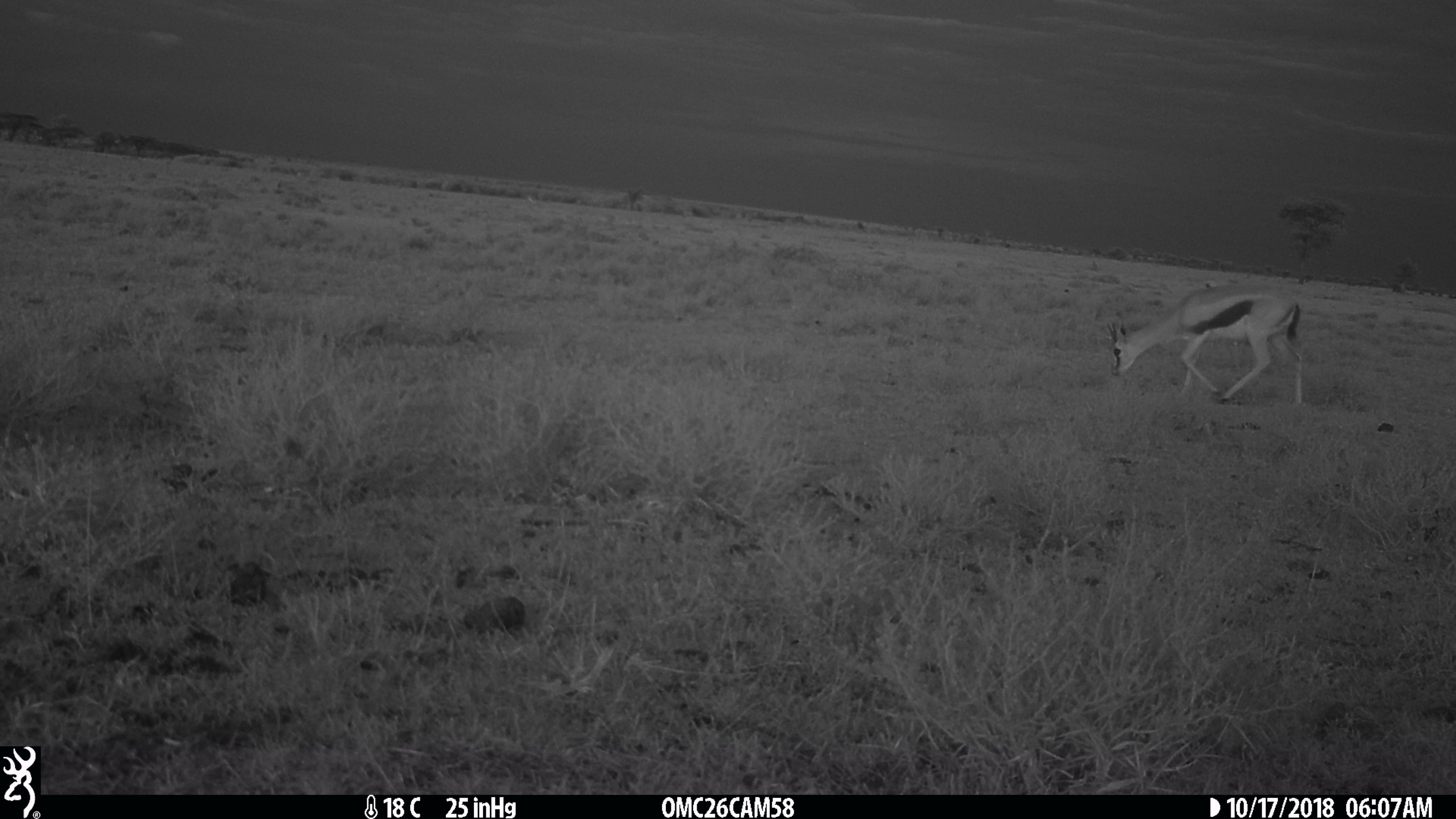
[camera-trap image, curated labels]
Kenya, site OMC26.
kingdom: Animalia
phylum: Chordata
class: Mammalia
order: Artiodactyla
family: Bovidae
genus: Eudorcas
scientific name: Eudorcas thomsonii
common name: thomon's gazelle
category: gazelle thomsons